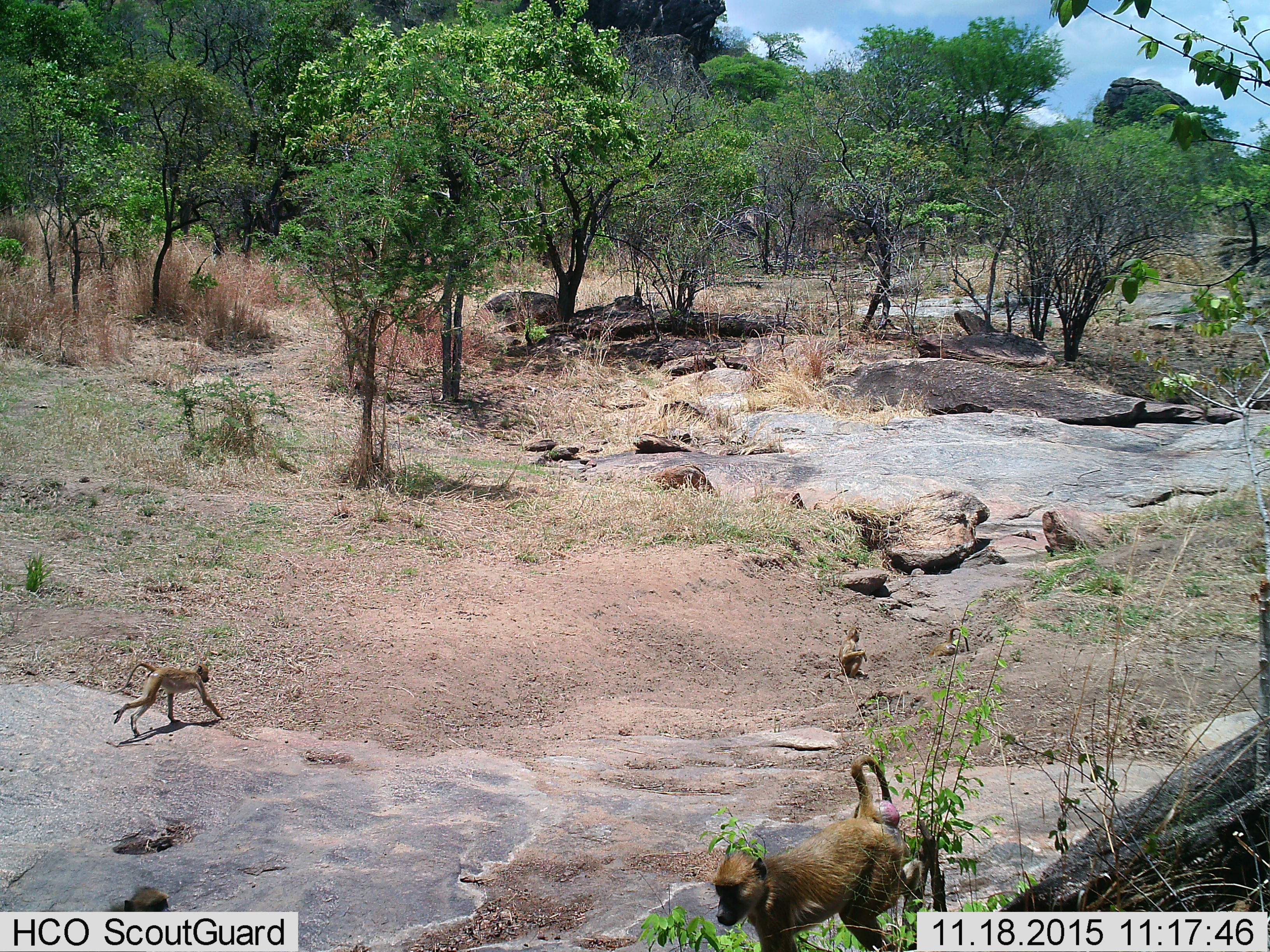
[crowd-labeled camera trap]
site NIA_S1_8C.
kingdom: Animalia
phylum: Chordata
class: Mammalia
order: Primates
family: Cercopithecidae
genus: Papio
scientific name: Papio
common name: baboon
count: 4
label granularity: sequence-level